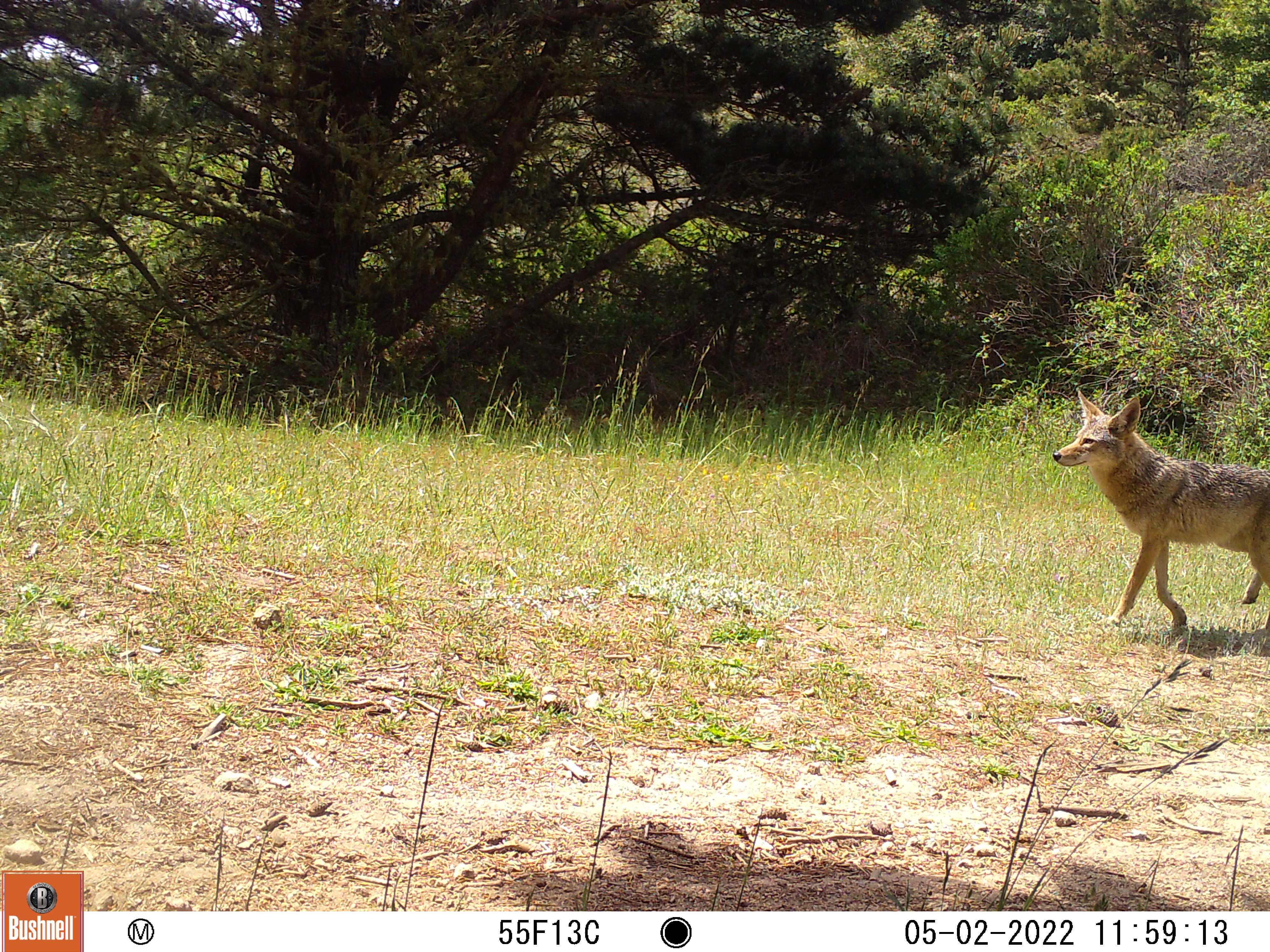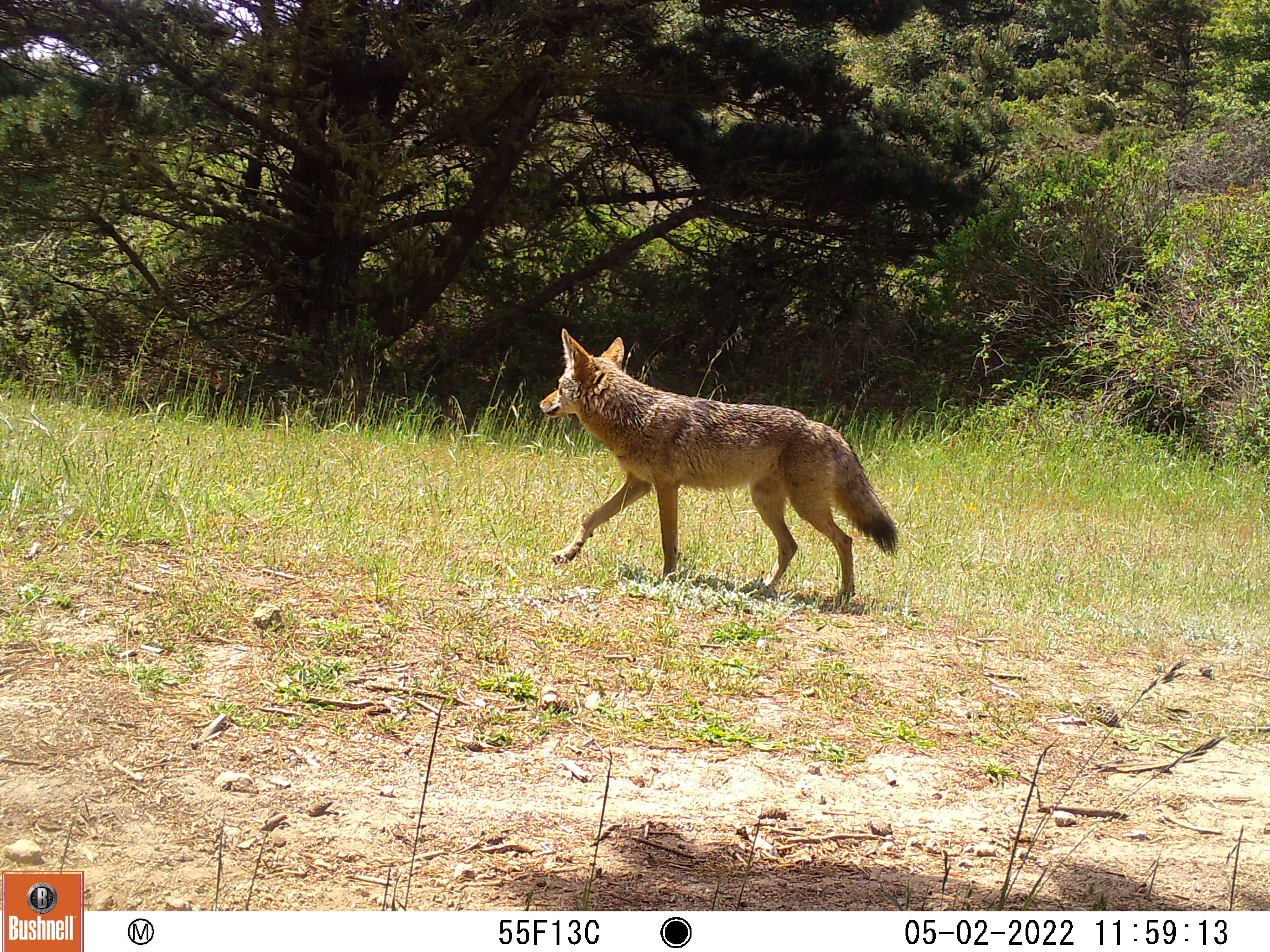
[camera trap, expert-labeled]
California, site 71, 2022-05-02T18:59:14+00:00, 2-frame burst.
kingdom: Animalia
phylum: Chordata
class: Mammalia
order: Carnivora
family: Canidae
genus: Canis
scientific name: Canis latrans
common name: coyote